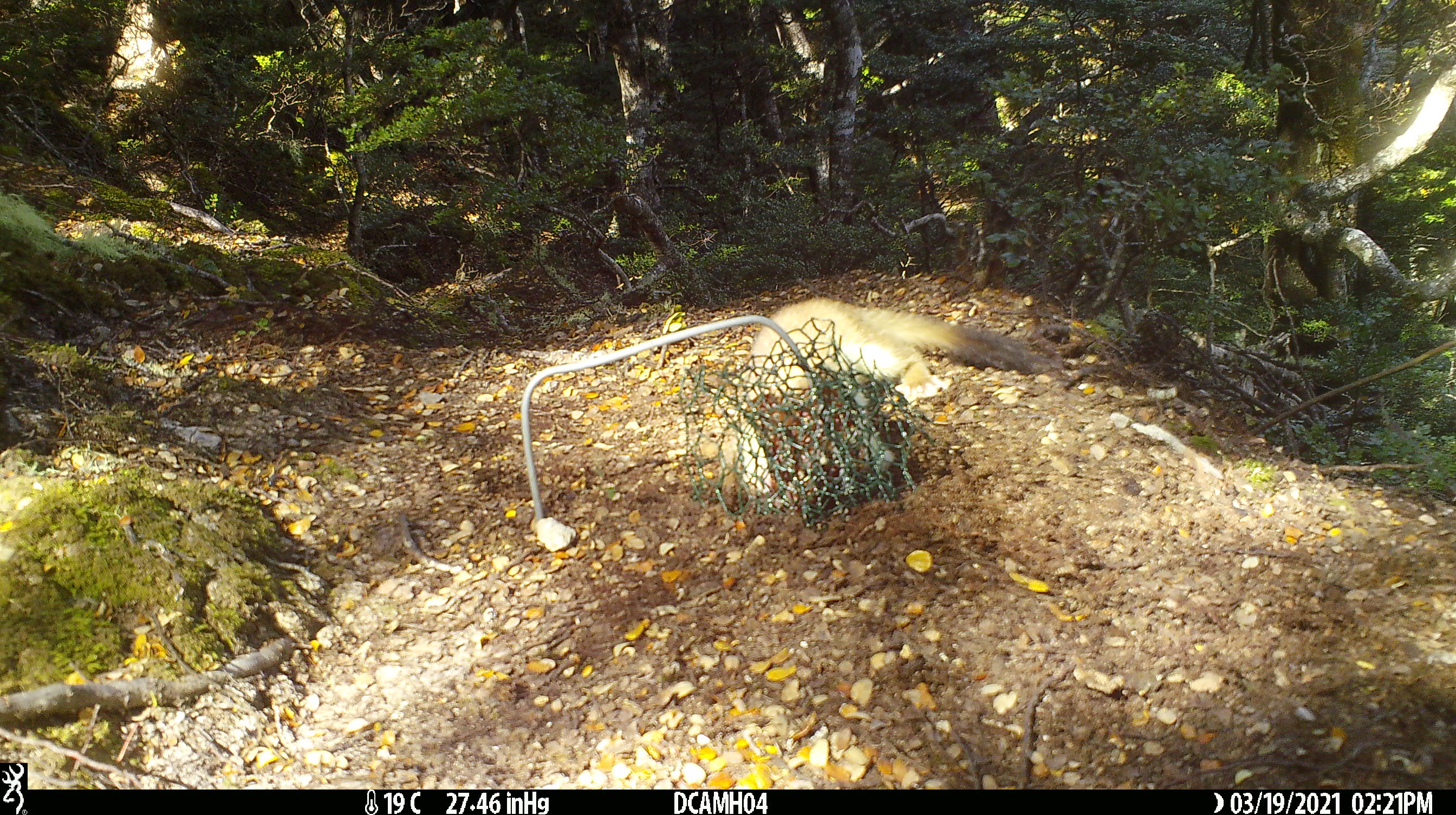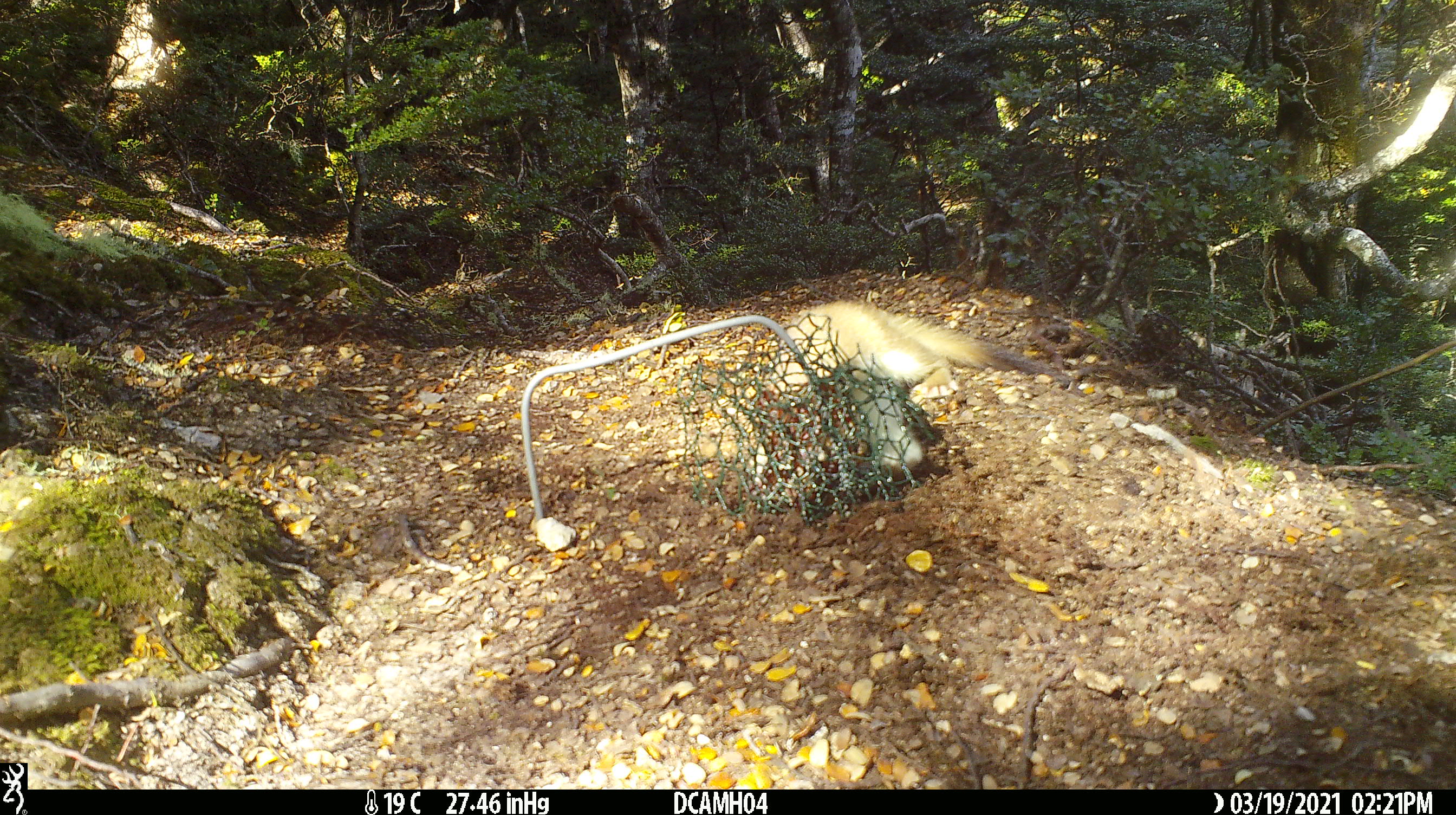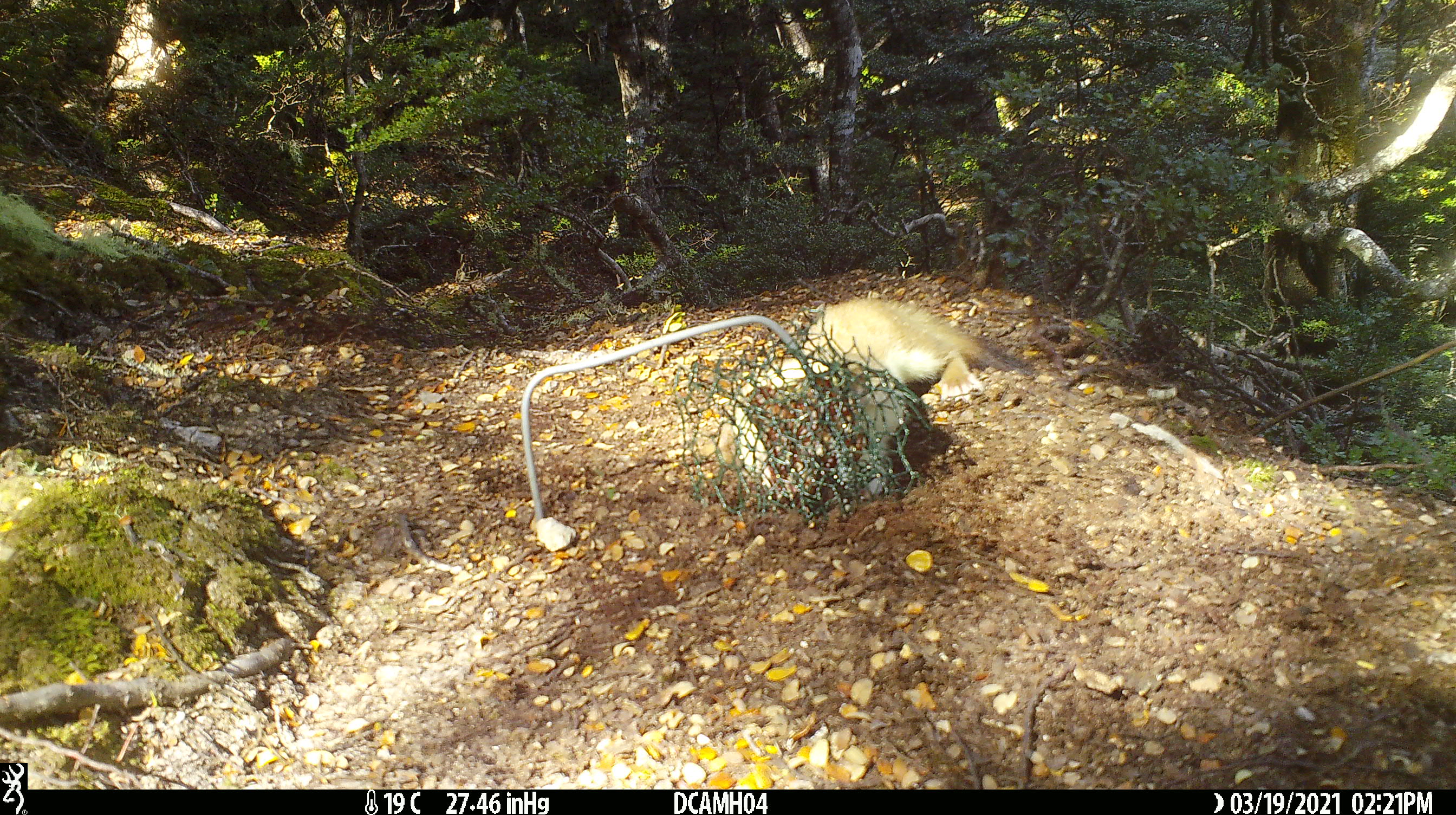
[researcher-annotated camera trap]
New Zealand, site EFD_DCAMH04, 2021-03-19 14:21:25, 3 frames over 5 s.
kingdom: Animalia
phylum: Chordata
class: Mammalia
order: Carnivora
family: Mustelidae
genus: Mustela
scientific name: Mustela erminea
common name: stoat